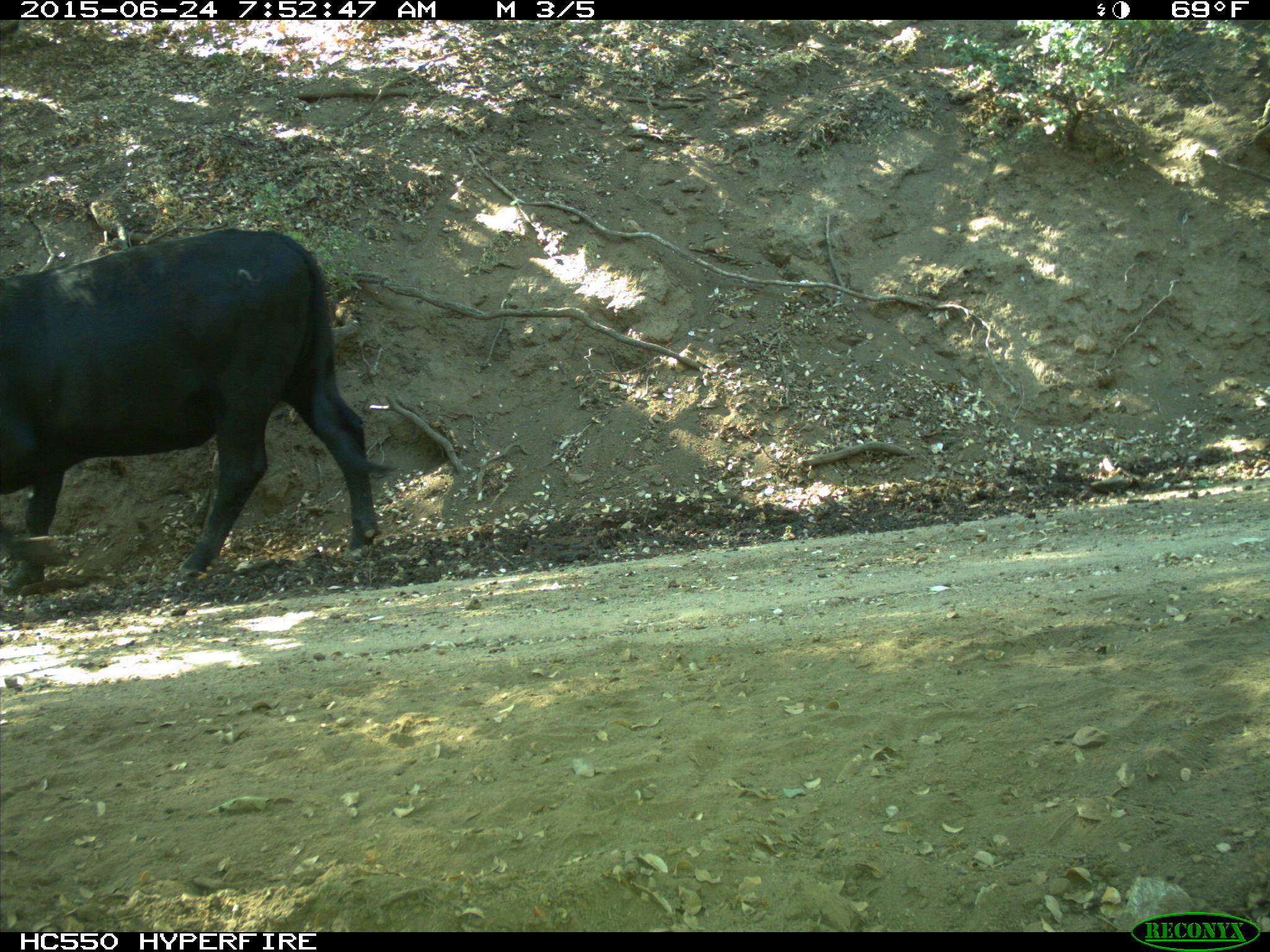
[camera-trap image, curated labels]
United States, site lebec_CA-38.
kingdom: Animalia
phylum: Chordata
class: Mammalia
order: Artiodactyla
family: Bovidae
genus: Bos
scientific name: Bos taurus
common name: domestic cow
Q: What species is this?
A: Bos taurus (domestic cow).